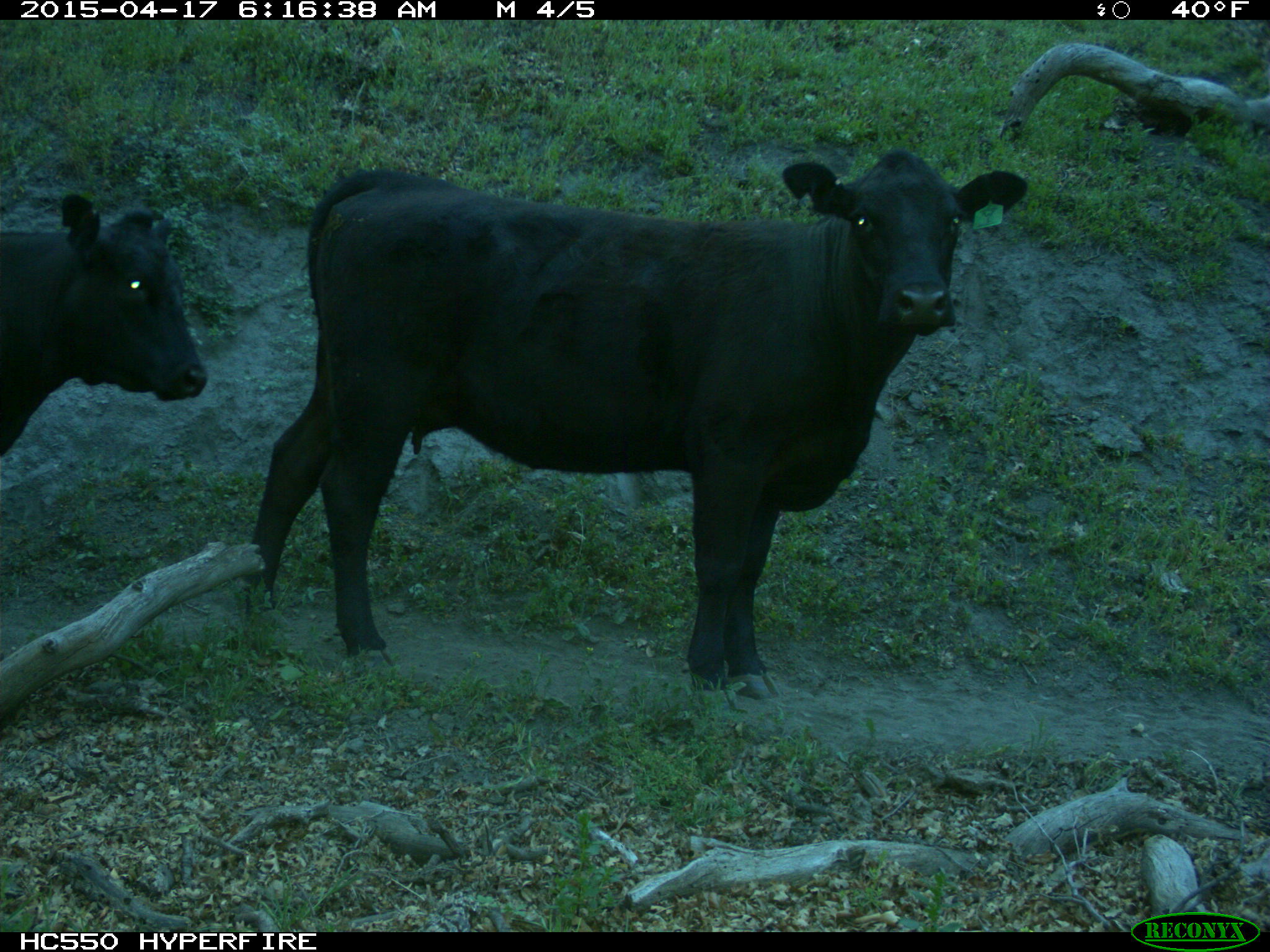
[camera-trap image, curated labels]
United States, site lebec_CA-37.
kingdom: Animalia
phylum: Chordata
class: Mammalia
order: Artiodactyla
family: Bovidae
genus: Bos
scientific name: Bos taurus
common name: domestic cow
Bos taurus (domestic cow).